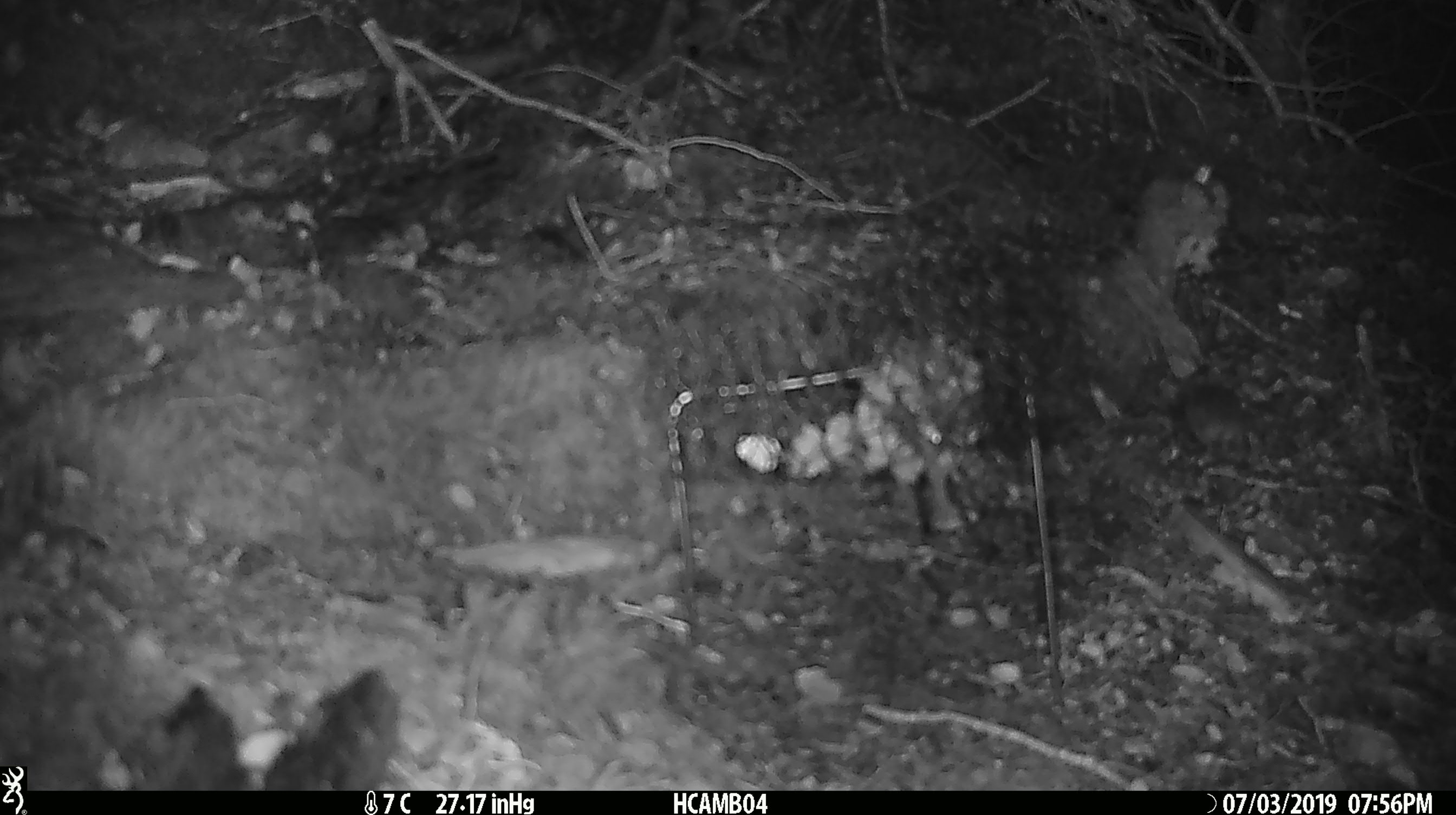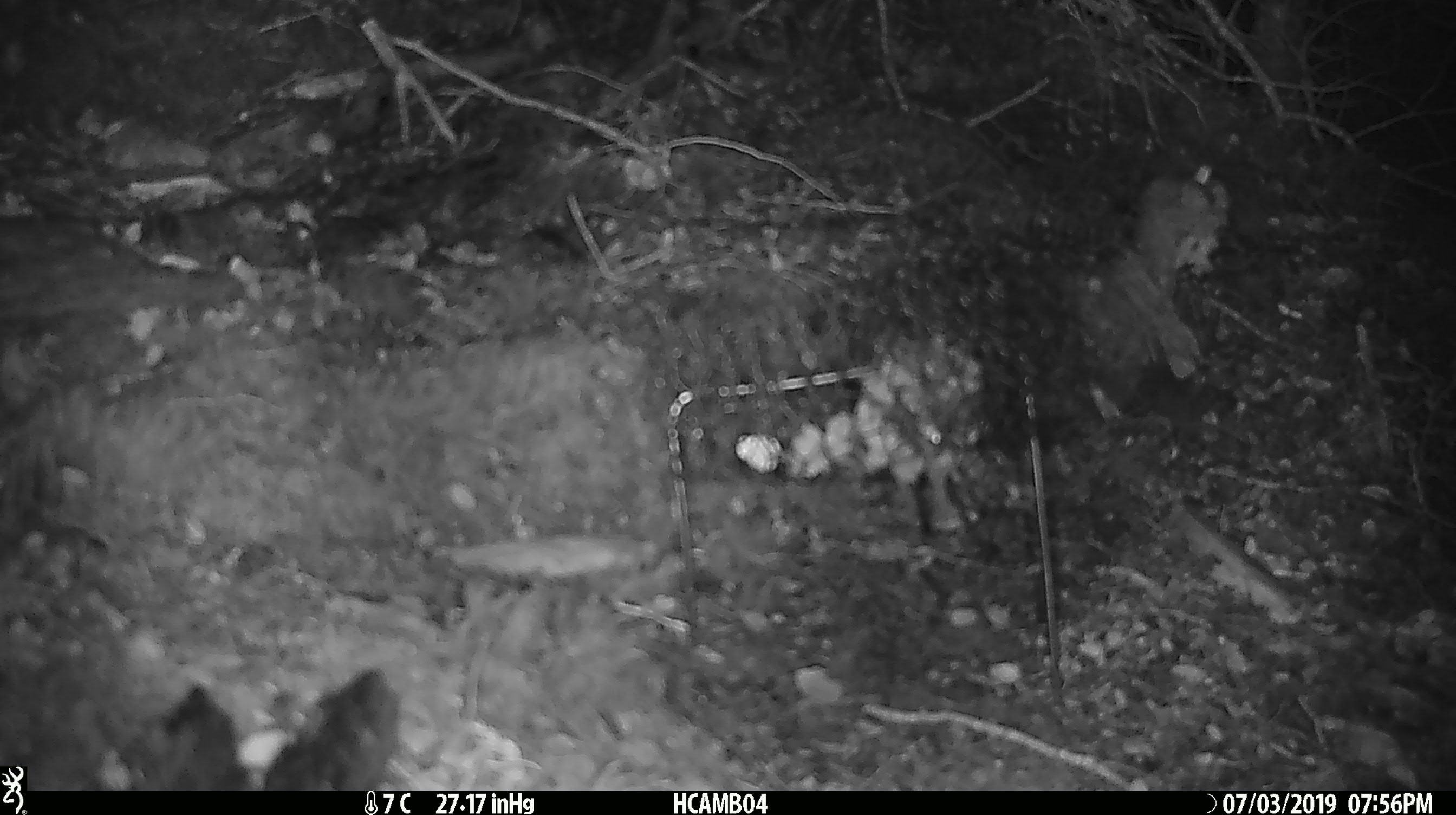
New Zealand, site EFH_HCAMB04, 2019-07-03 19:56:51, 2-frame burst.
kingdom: Animalia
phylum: Chordata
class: Mammalia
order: Rodentia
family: Muridae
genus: Mus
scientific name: Mus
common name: mouse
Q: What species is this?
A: Mouse (Mus).